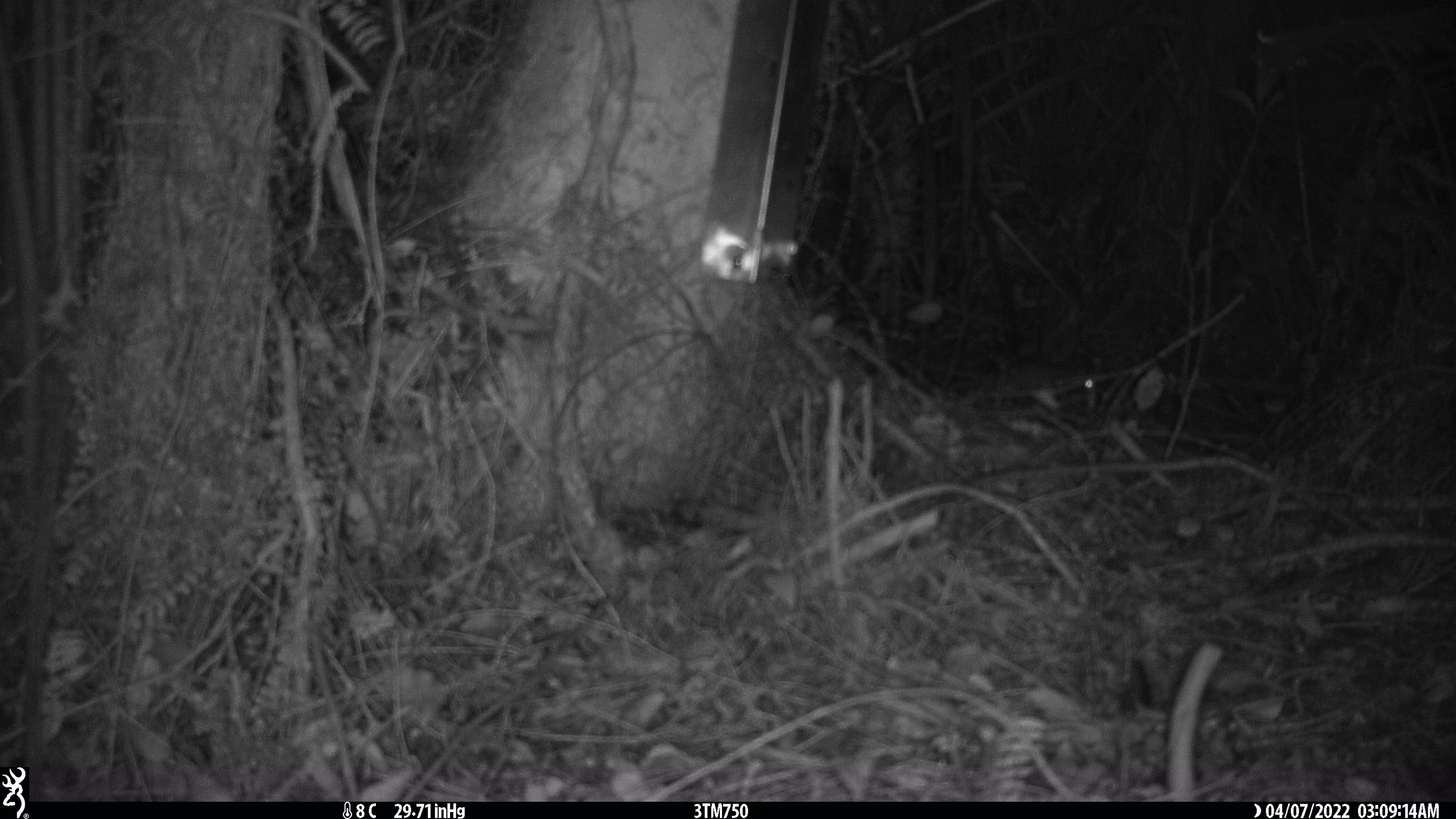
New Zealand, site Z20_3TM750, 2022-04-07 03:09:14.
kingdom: Animalia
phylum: Chordata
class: Mammalia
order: Rodentia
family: Muridae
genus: Rattus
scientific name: Rattus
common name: rat